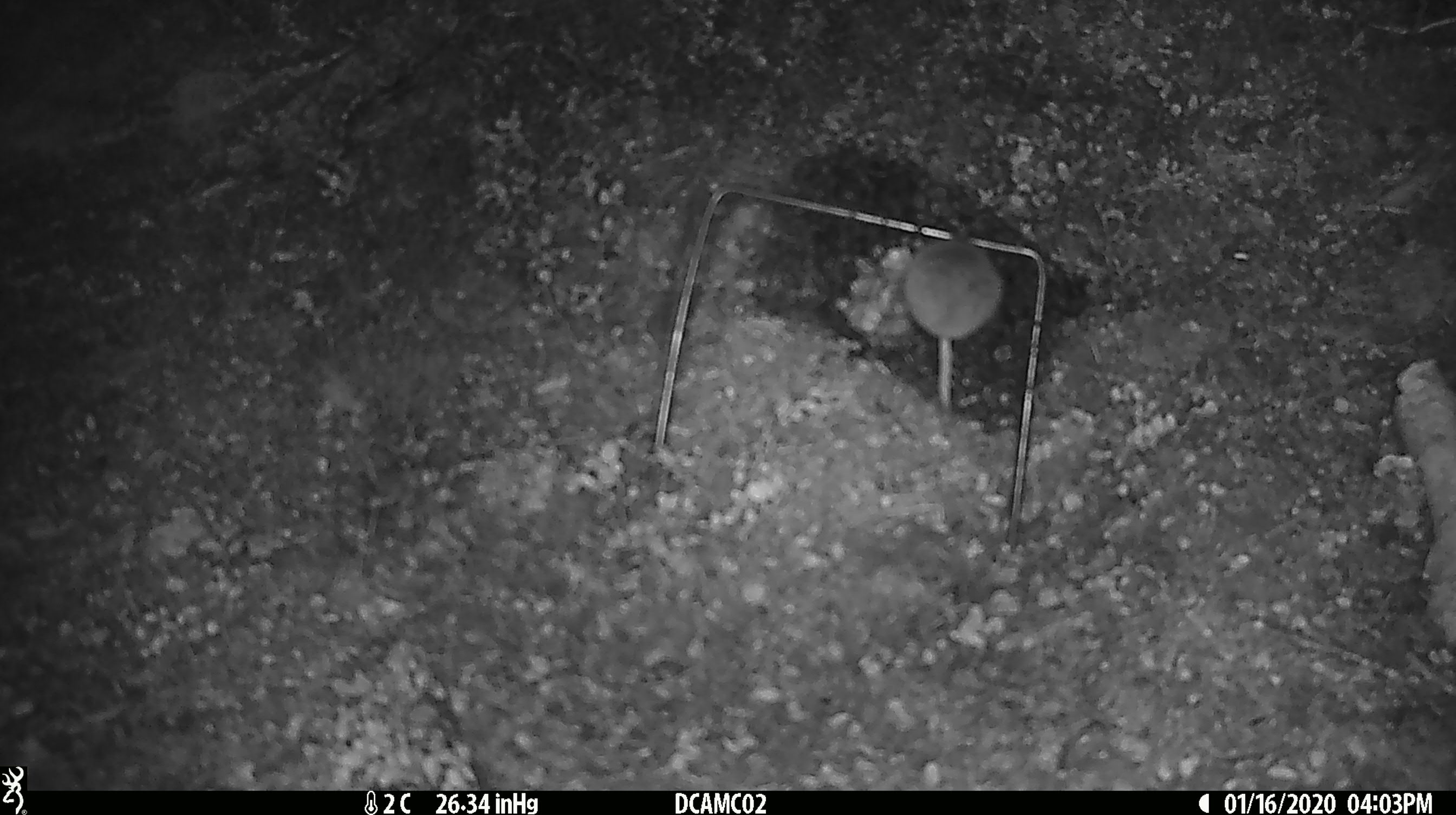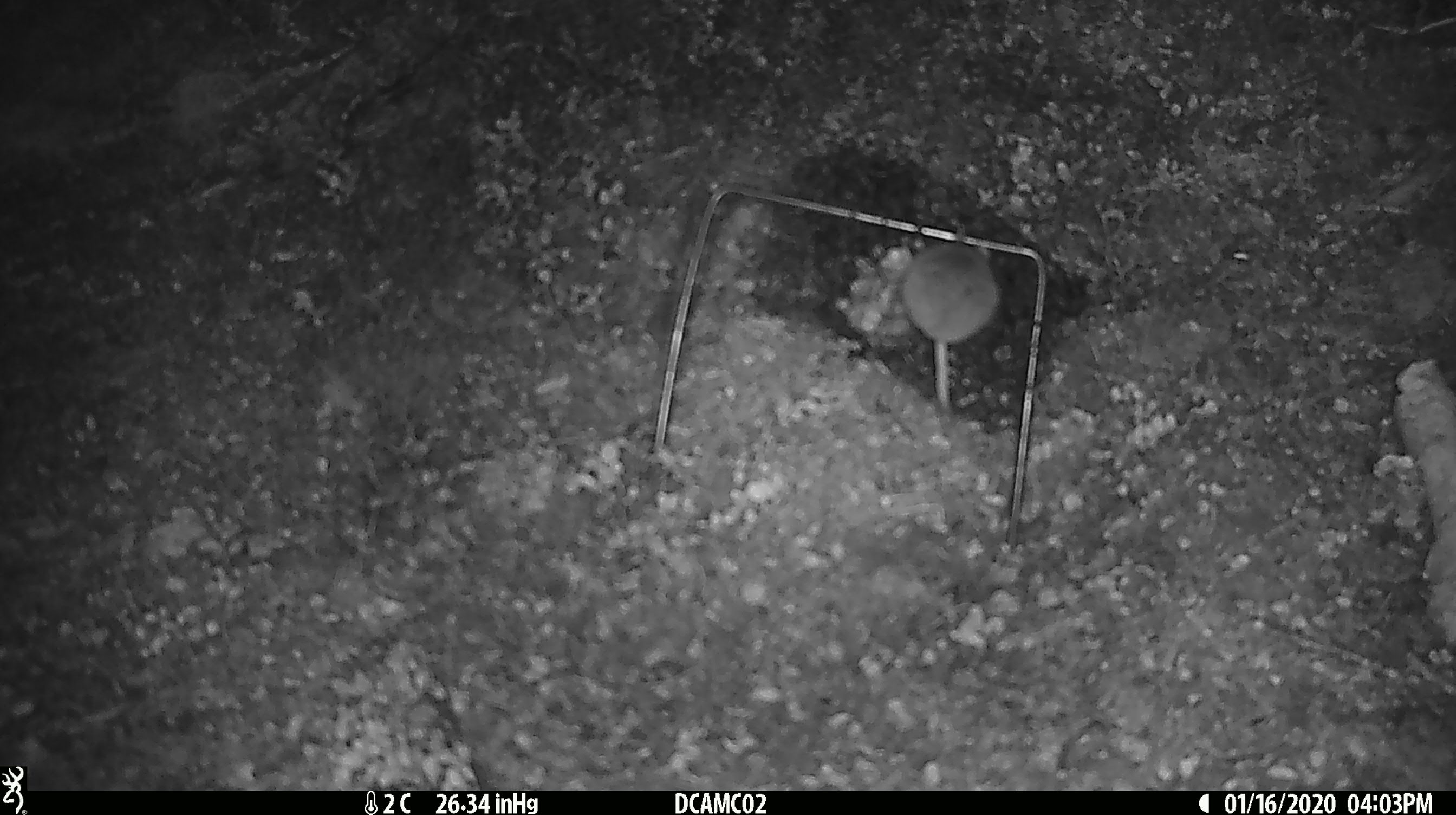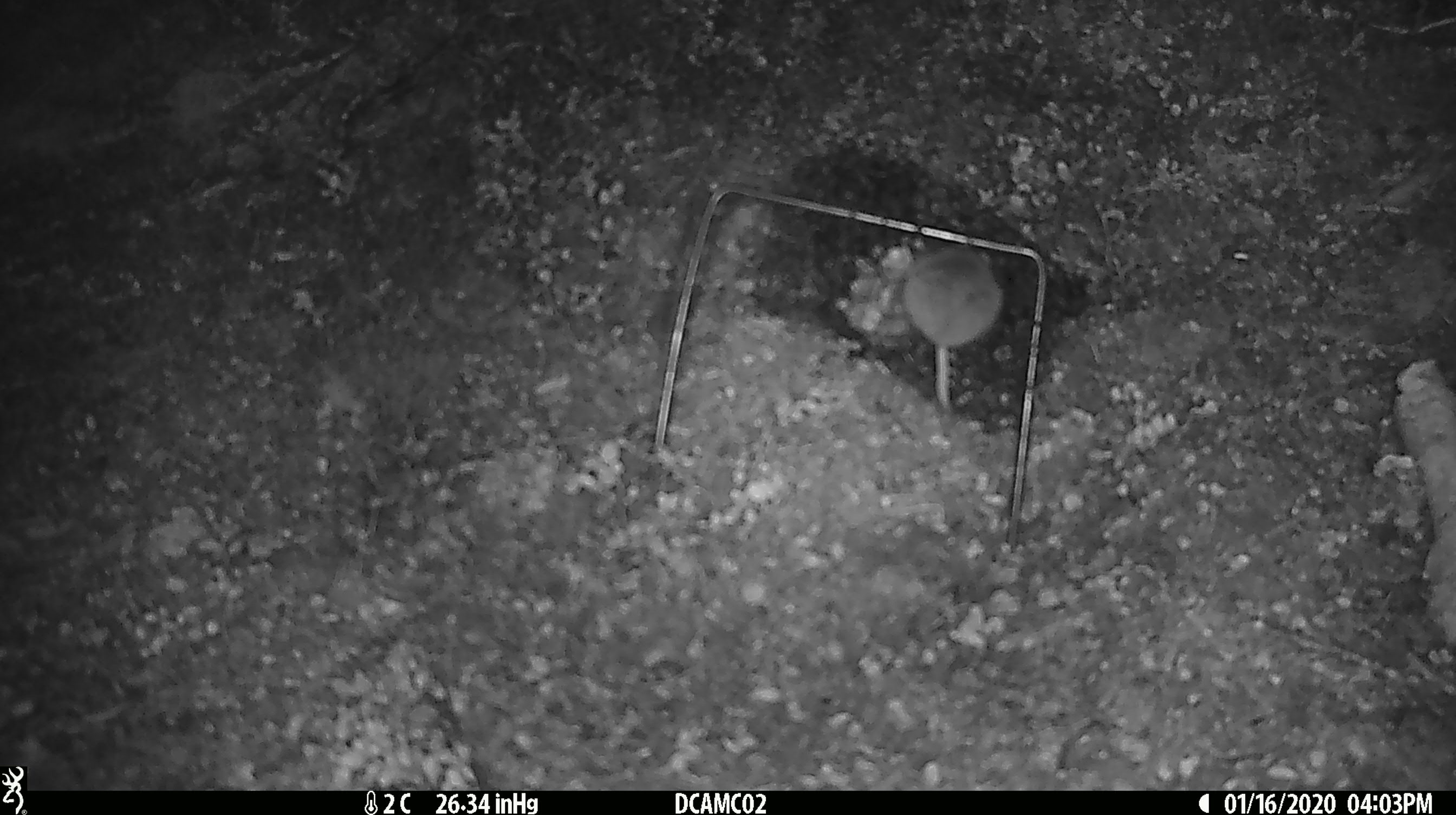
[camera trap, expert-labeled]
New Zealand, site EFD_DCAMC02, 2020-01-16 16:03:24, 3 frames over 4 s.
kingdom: Animalia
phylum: Chordata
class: Mammalia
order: Rodentia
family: Muridae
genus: Mus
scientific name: Mus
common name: mouse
Mouse (Mus).